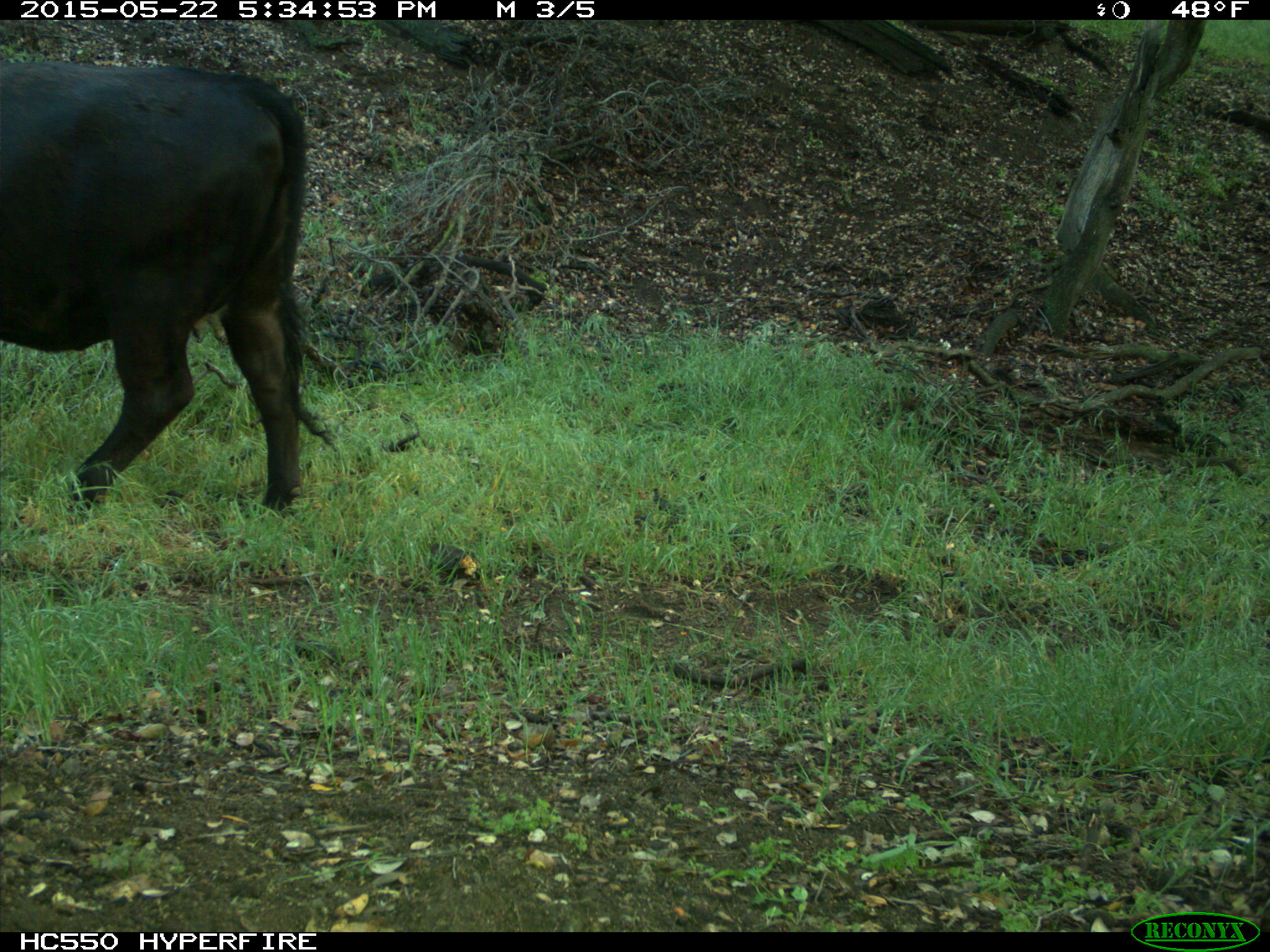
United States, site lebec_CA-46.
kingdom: Animalia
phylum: Chordata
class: Mammalia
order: Artiodactyla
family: Bovidae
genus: Bos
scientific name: Bos taurus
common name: domestic cow